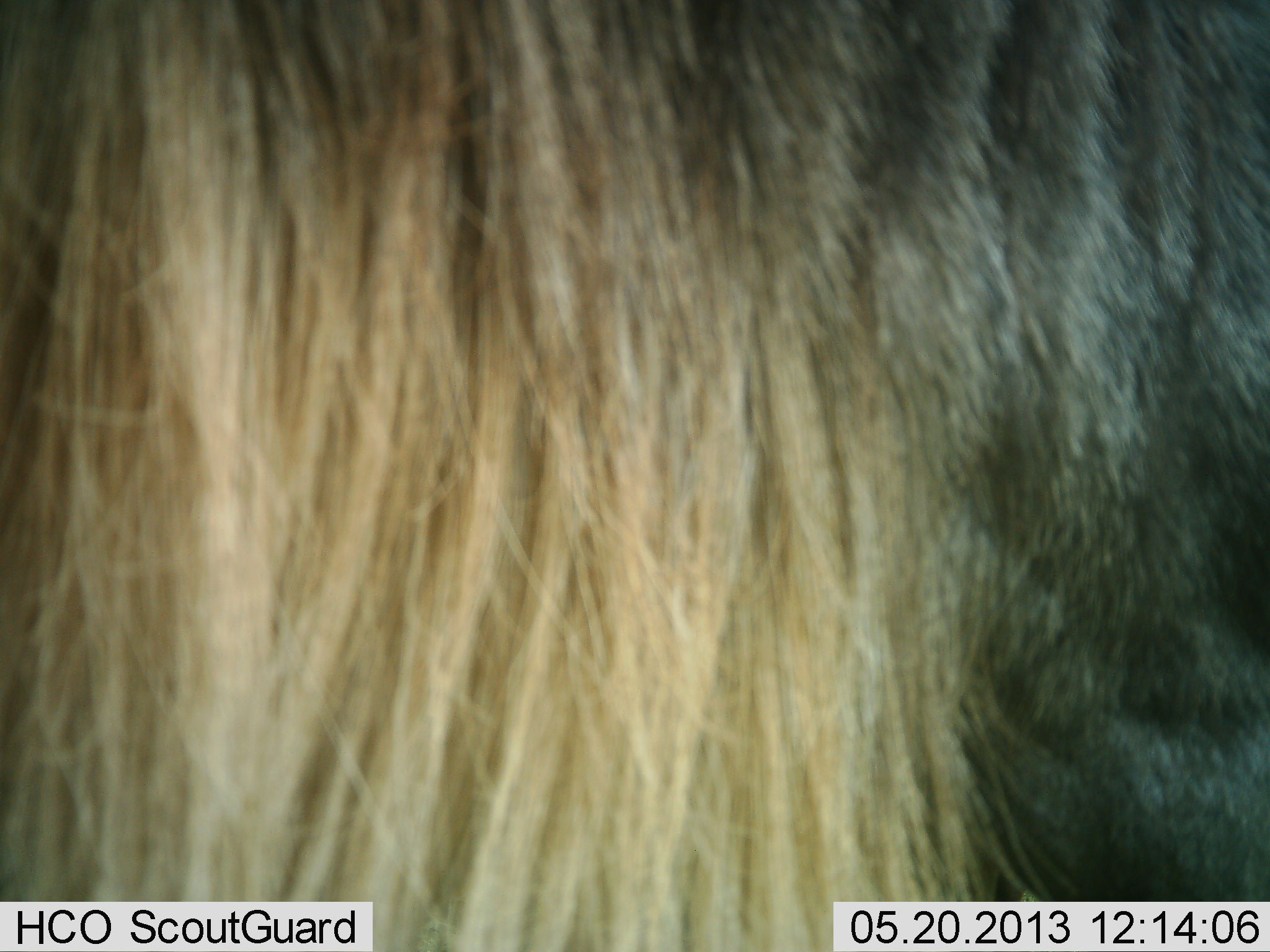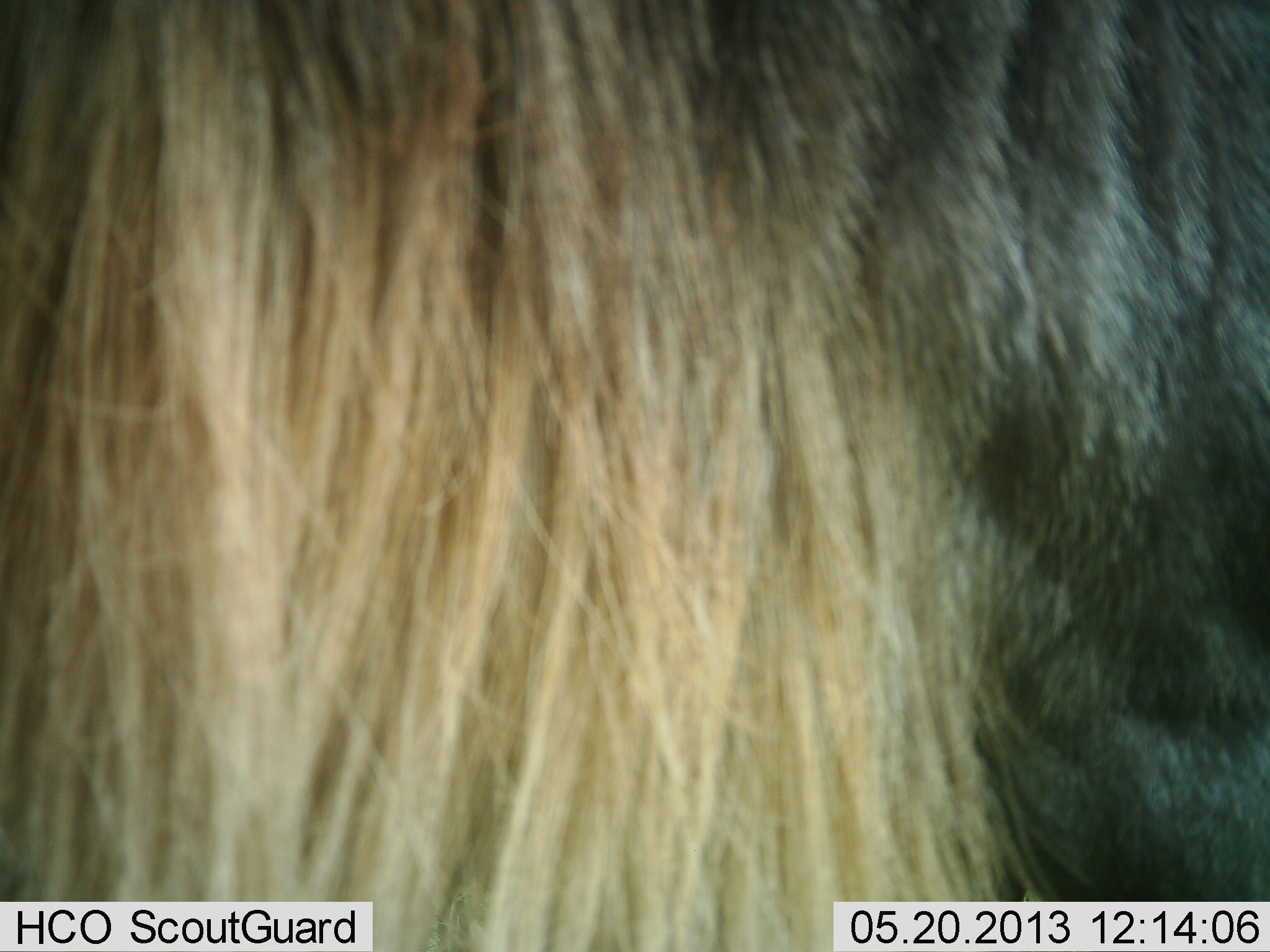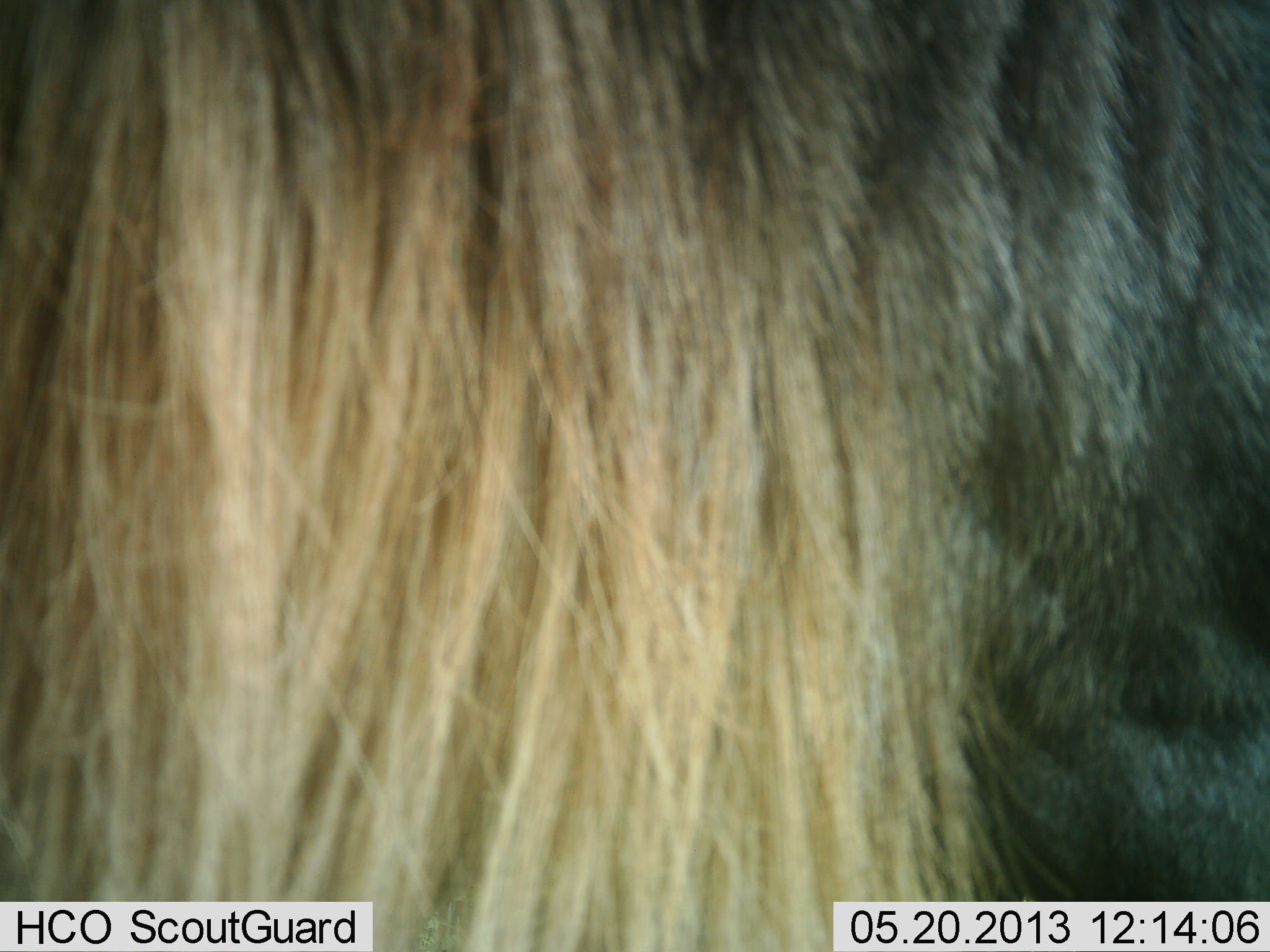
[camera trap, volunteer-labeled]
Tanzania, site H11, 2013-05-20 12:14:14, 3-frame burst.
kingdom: Animalia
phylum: Chordata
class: Mammalia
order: Artiodactyla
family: Bovidae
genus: Connochaetes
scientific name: Connochaetes taurinus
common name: blue wildebeest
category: wildebeest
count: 1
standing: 81%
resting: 8%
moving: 12%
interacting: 4%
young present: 0%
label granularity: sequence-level